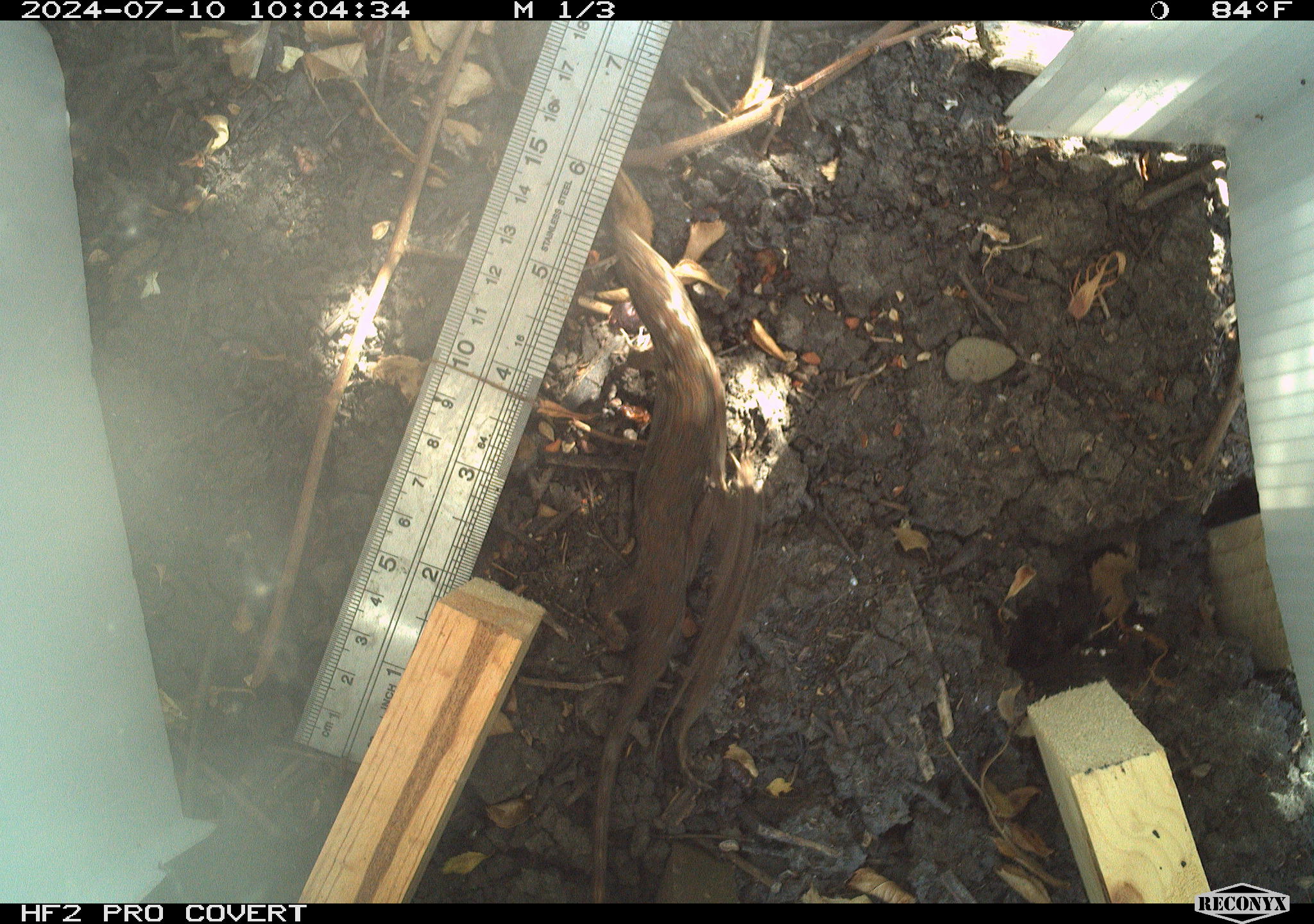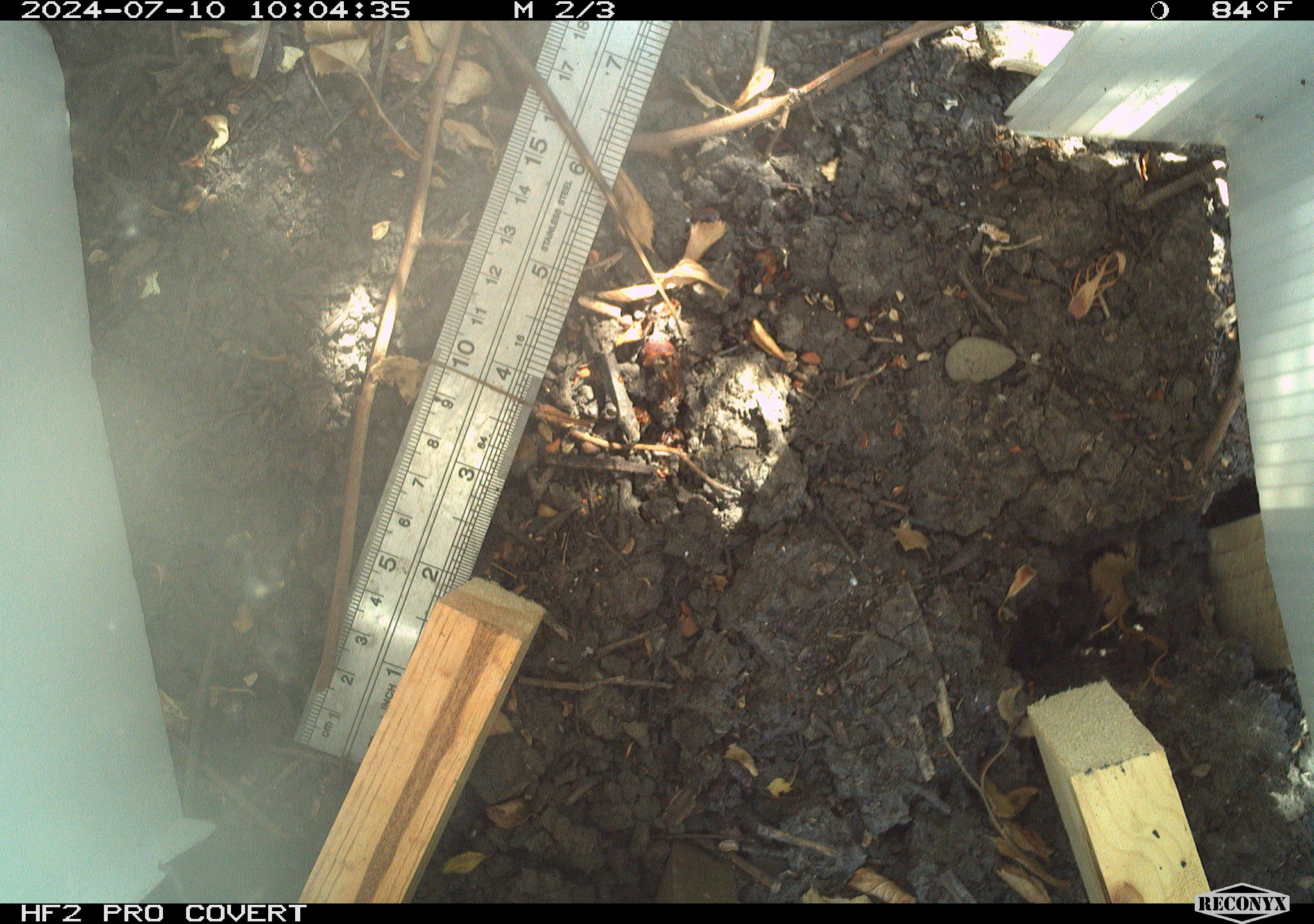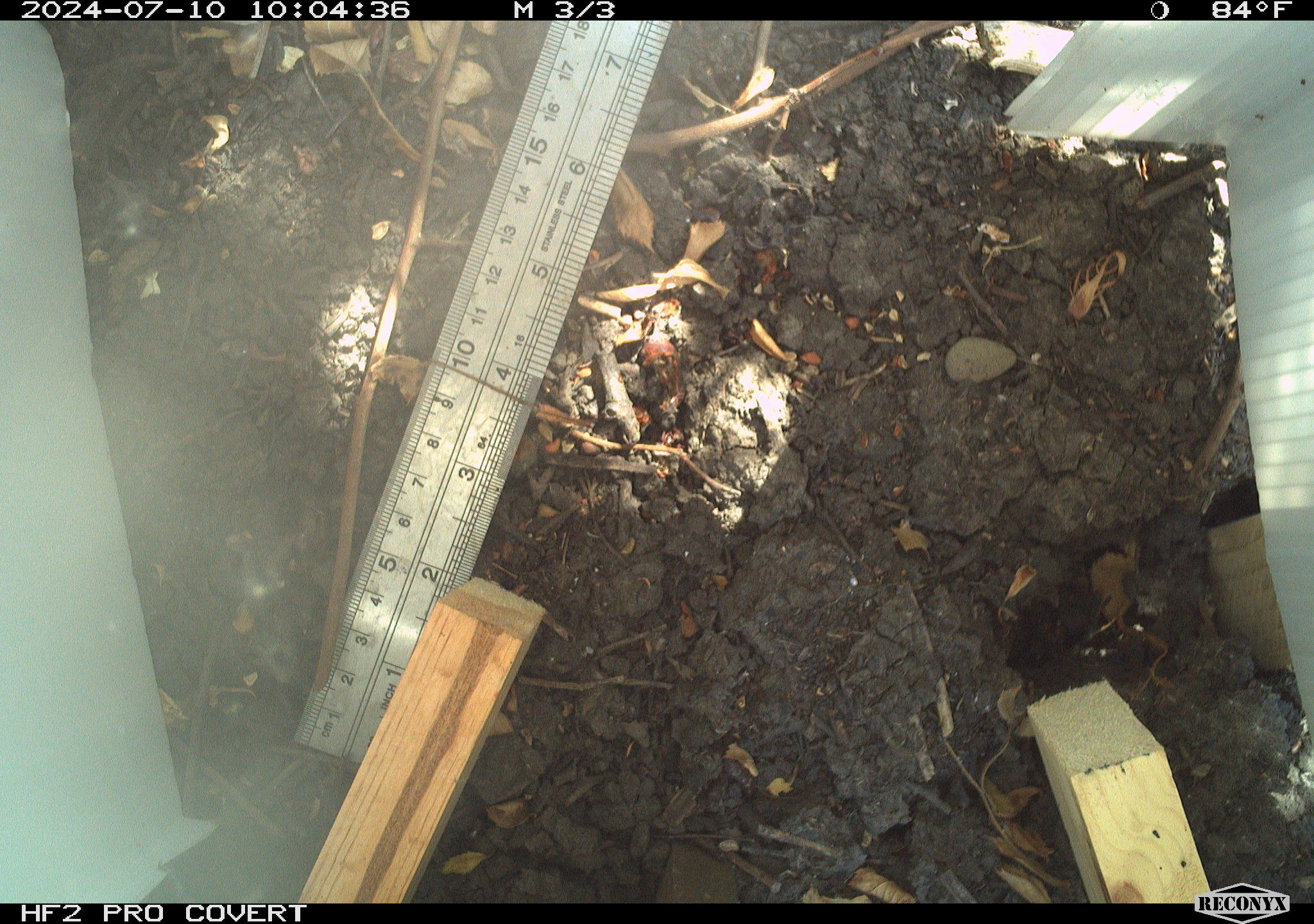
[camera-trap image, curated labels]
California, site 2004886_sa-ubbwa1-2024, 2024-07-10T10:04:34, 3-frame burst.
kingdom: Animalia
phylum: Chordata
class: Reptilia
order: Squamata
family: Phrynosomatidae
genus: Sceloporus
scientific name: Sceloporus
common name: spiny lizards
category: sceloporus species